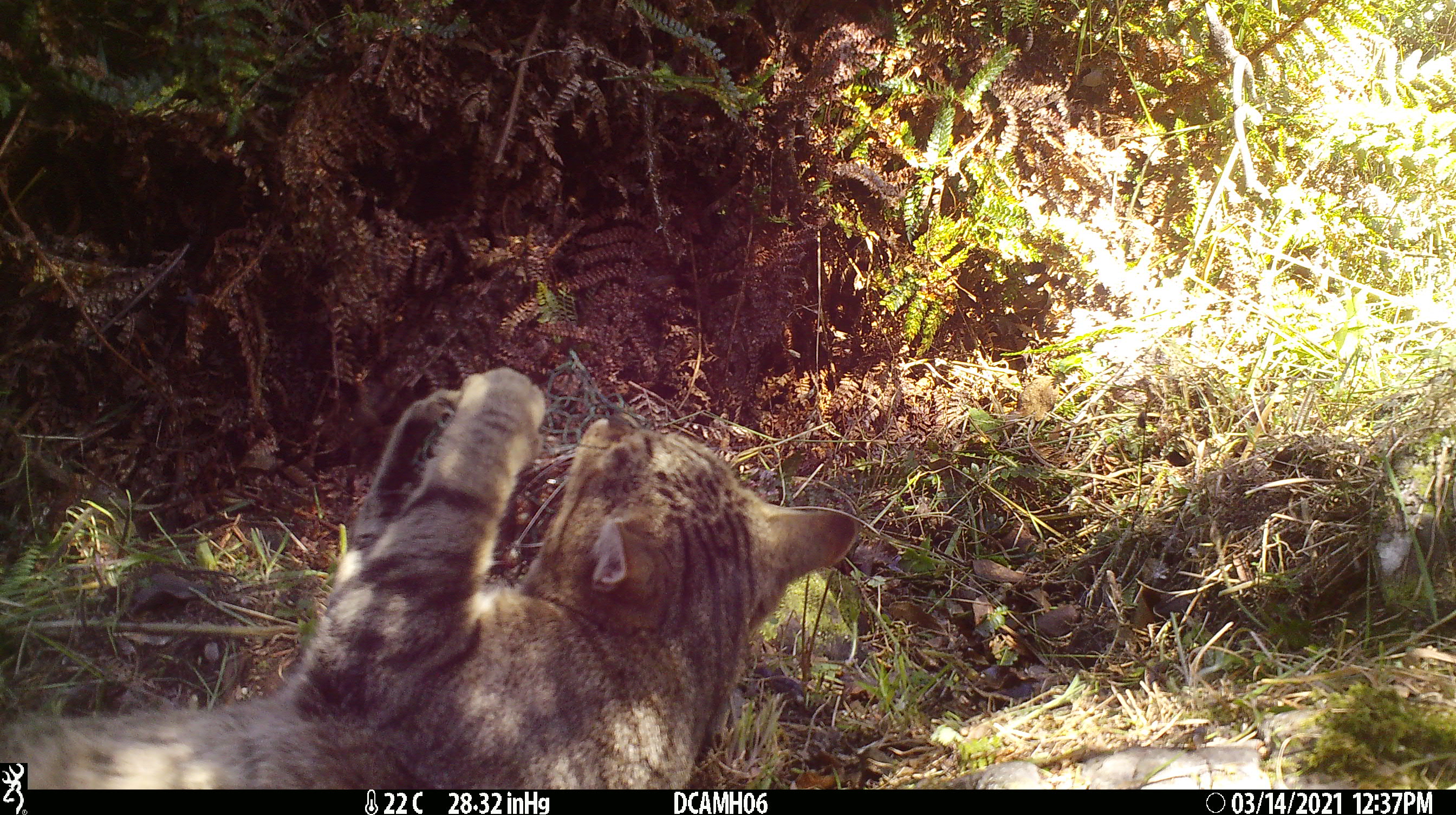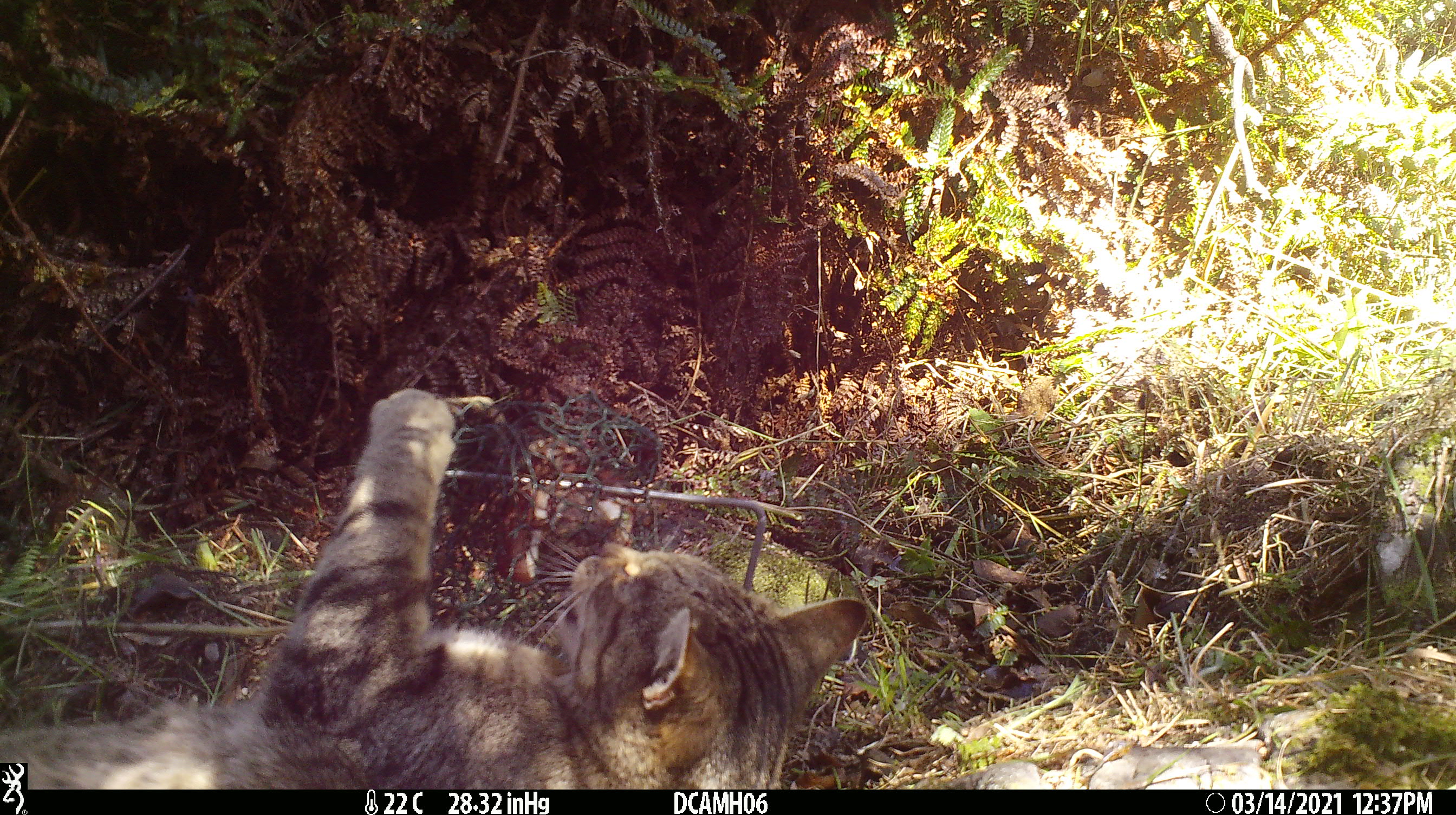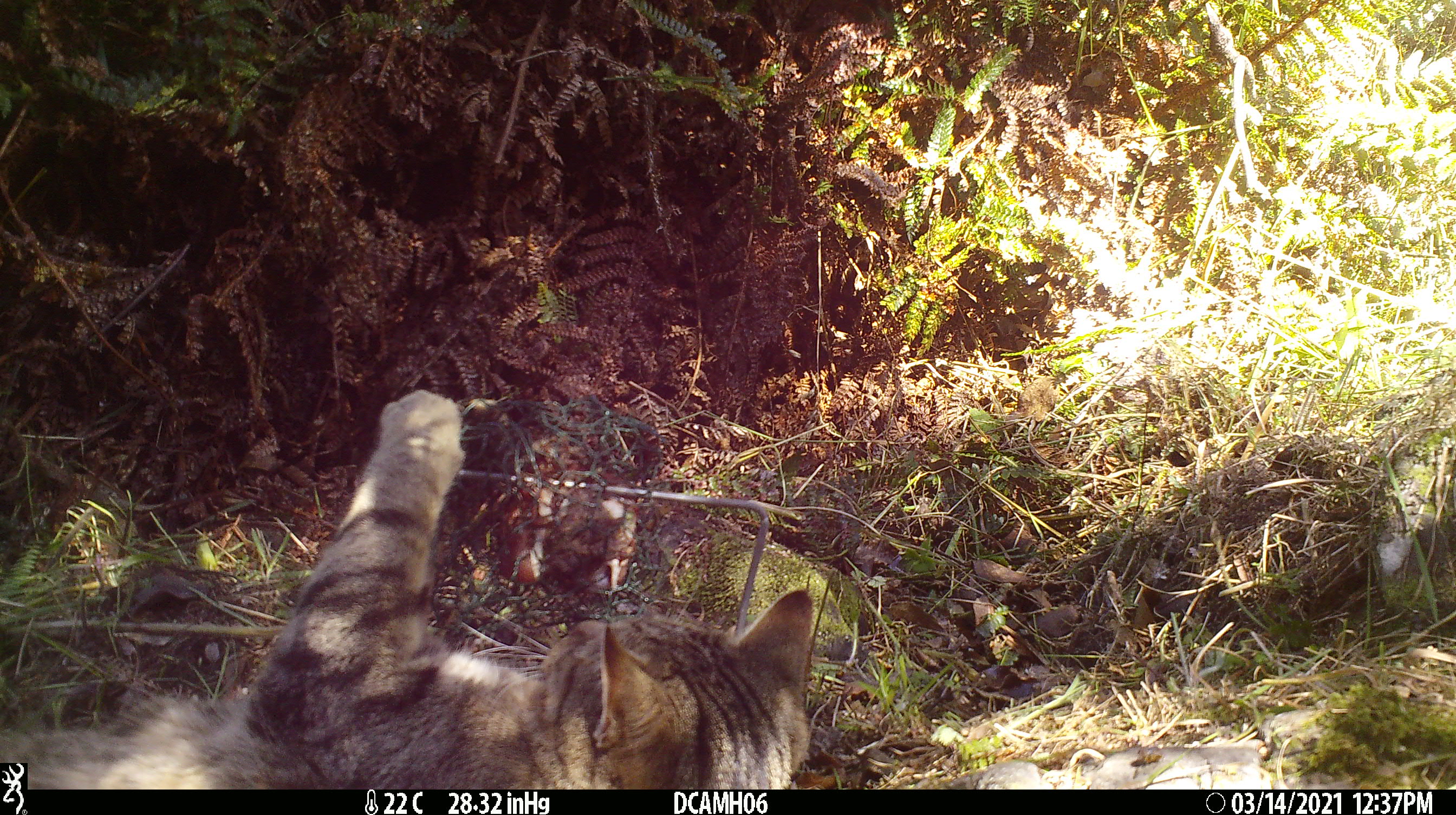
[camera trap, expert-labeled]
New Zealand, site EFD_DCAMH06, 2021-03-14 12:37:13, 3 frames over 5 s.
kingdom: Animalia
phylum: Chordata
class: Mammalia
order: Carnivora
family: Felidae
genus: Felis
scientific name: Felis catus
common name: domestic cat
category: cat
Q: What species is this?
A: Cat (domestic cat) (Felis catus).